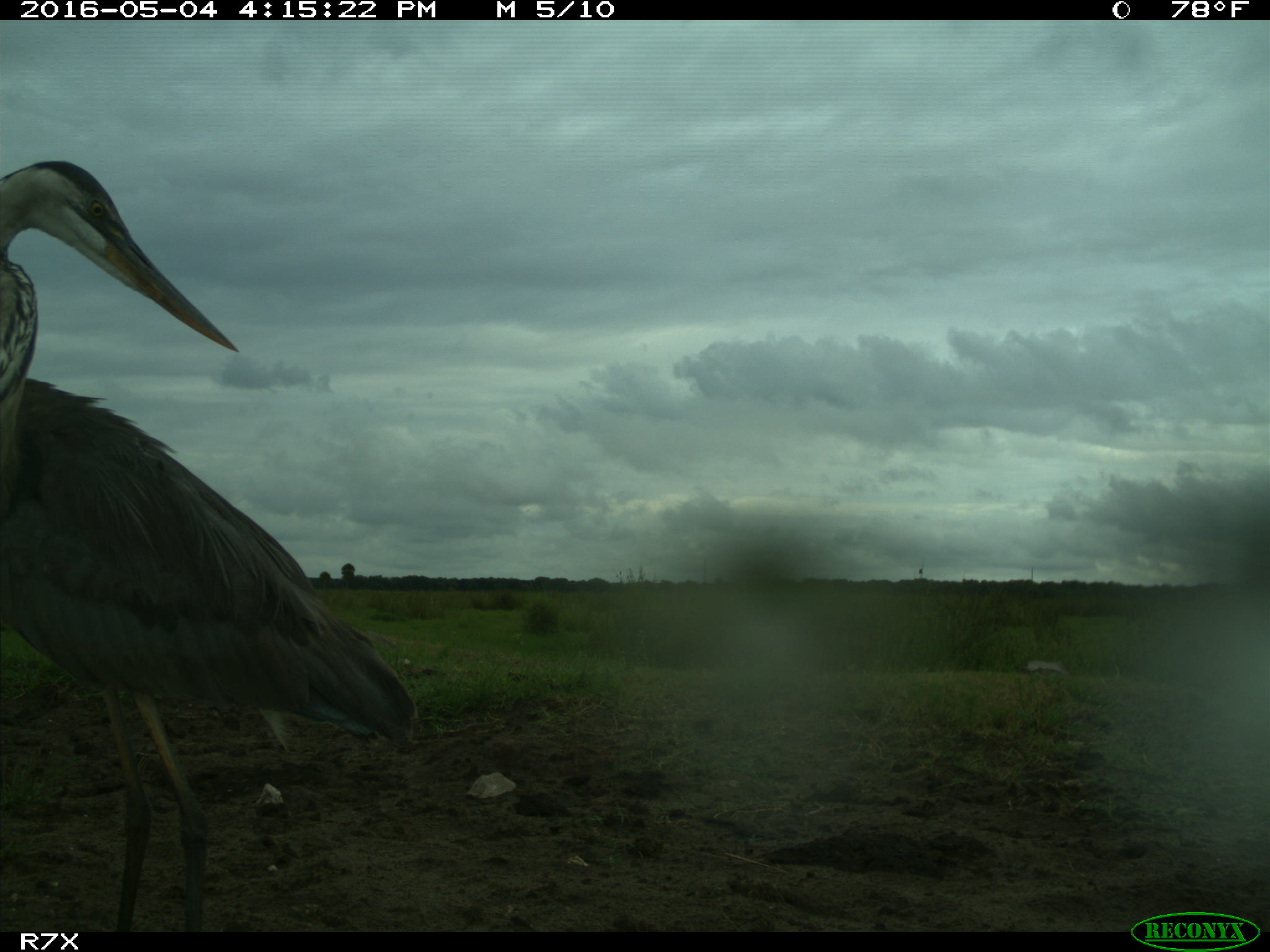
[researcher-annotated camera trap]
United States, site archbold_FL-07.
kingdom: Animalia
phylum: Chordata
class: Aves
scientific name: Aves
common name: birds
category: unidentified bird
Unidentified bird (birds) (Aves).